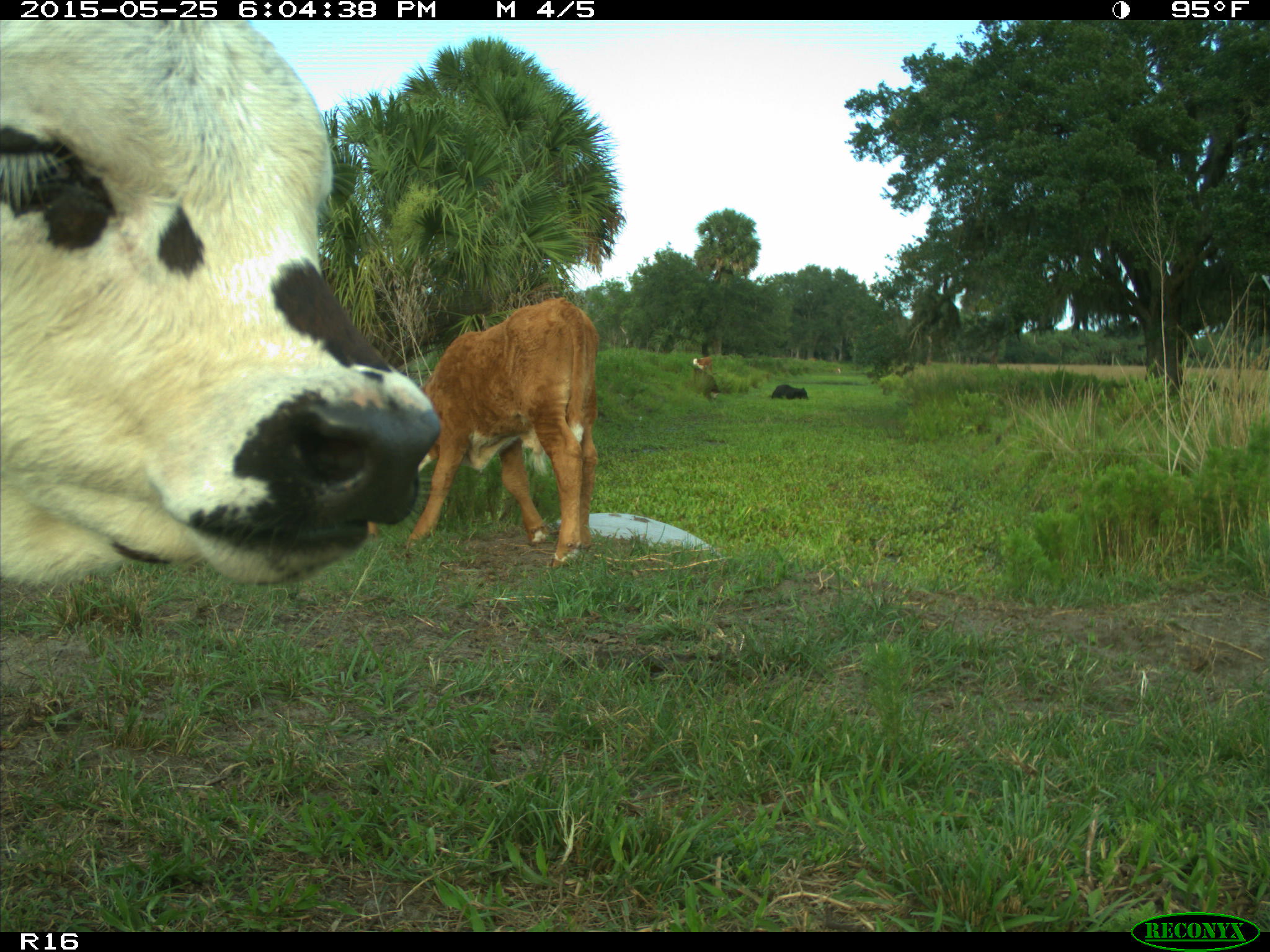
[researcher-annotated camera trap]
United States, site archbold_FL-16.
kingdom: Animalia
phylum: Chordata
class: Mammalia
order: Artiodactyla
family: Bovidae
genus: Bos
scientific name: Bos taurus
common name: domestic cow